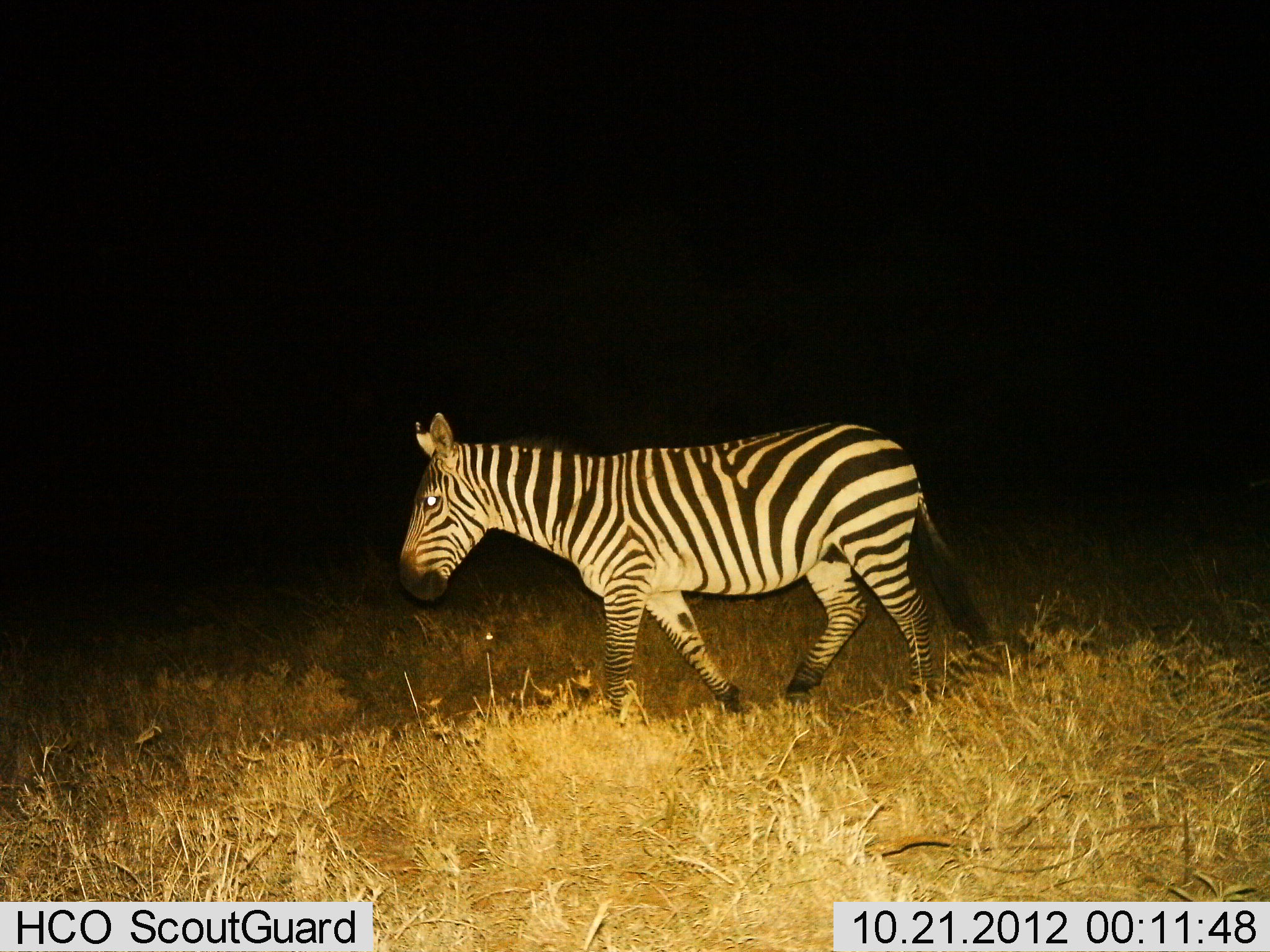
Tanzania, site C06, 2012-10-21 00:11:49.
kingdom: Animalia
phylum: Chordata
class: Mammalia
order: Perissodactyla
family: Equidae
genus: Equus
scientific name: Equus quagga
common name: plains zebra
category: zebra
Zebra (plains zebra) (Equus quagga), count 1. Behavior (volunteer vote fractions): standing 10%, resting 0%, moving 90%, interacting 0%. Young present (vote fraction): 0%. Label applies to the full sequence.